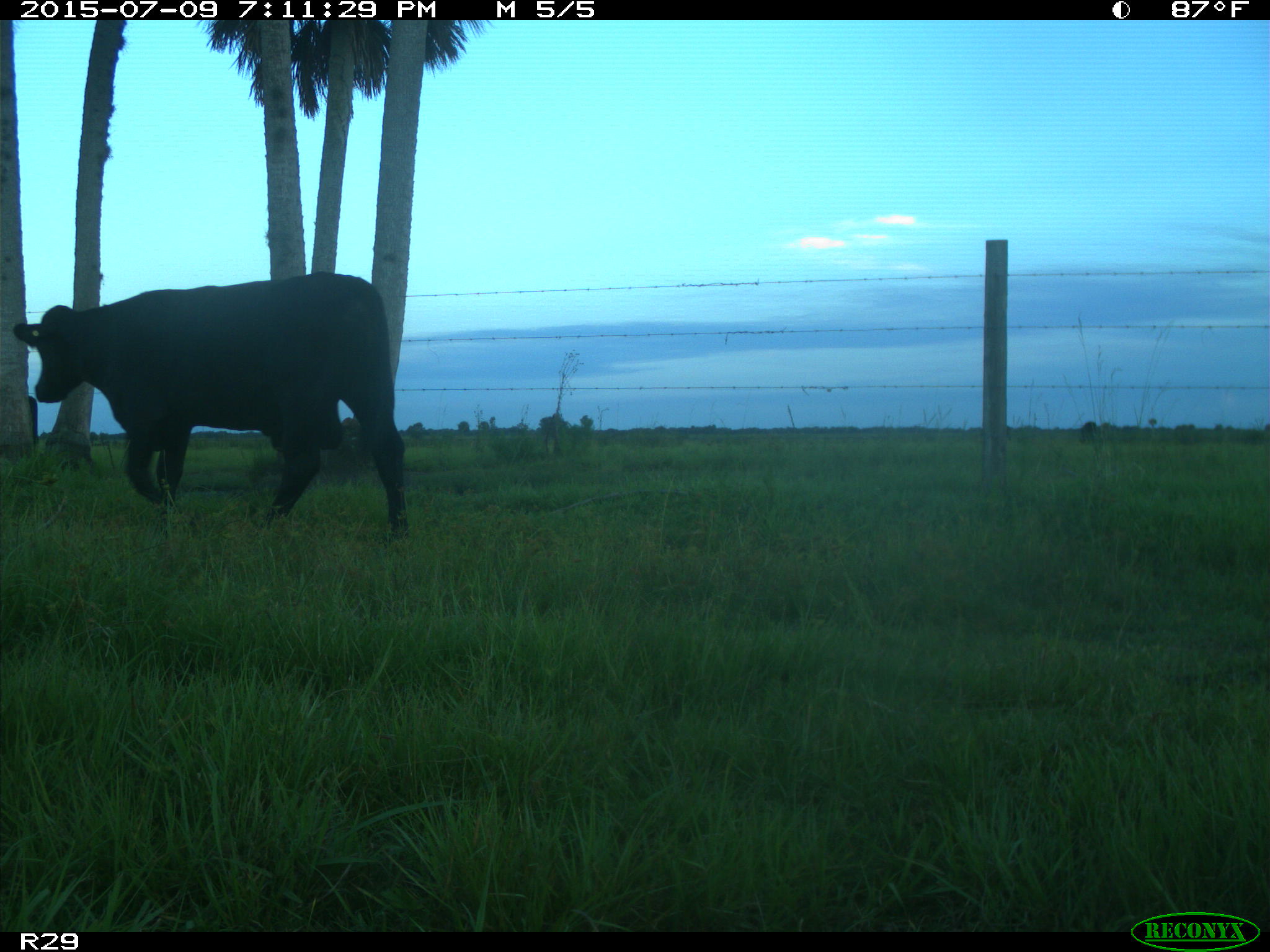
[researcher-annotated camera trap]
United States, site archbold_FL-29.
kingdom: Animalia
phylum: Chordata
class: Mammalia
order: Artiodactyla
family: Bovidae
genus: Bos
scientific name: Bos taurus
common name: domestic cow